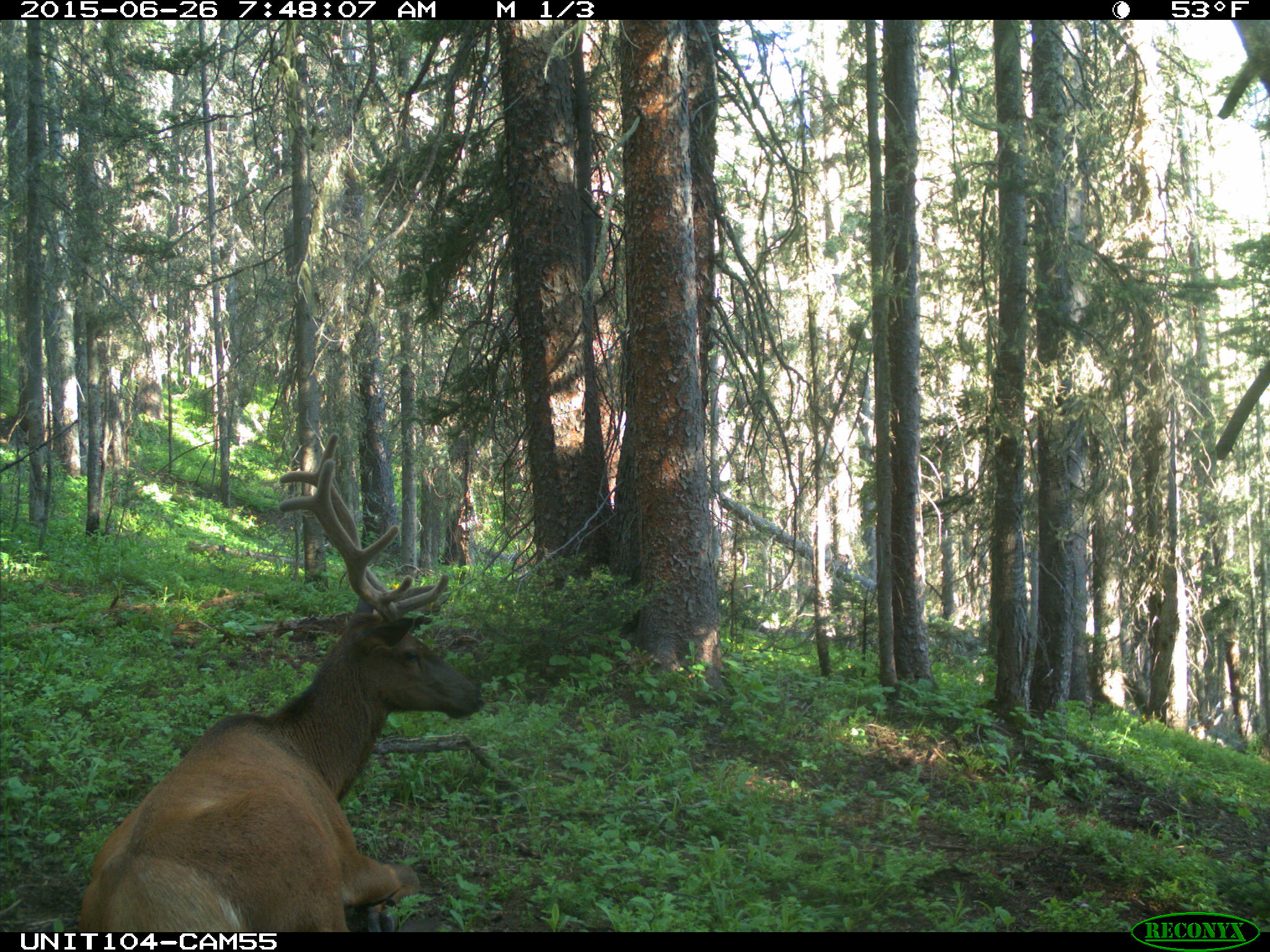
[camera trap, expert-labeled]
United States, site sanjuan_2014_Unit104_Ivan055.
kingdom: Animalia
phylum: Chordata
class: Mammalia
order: Artiodactyla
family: Cervidae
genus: Cervus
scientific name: Cervus elaphus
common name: red deer